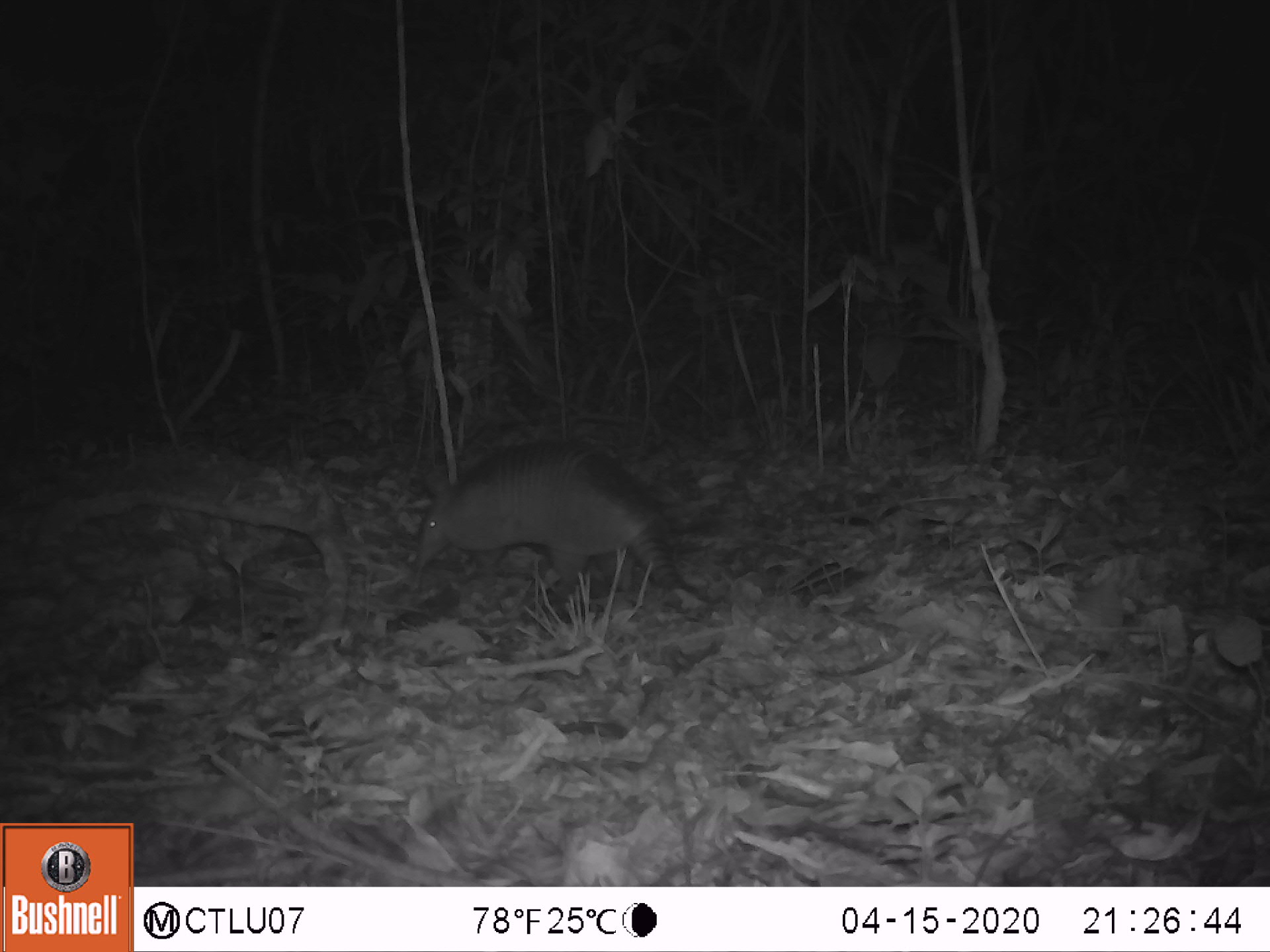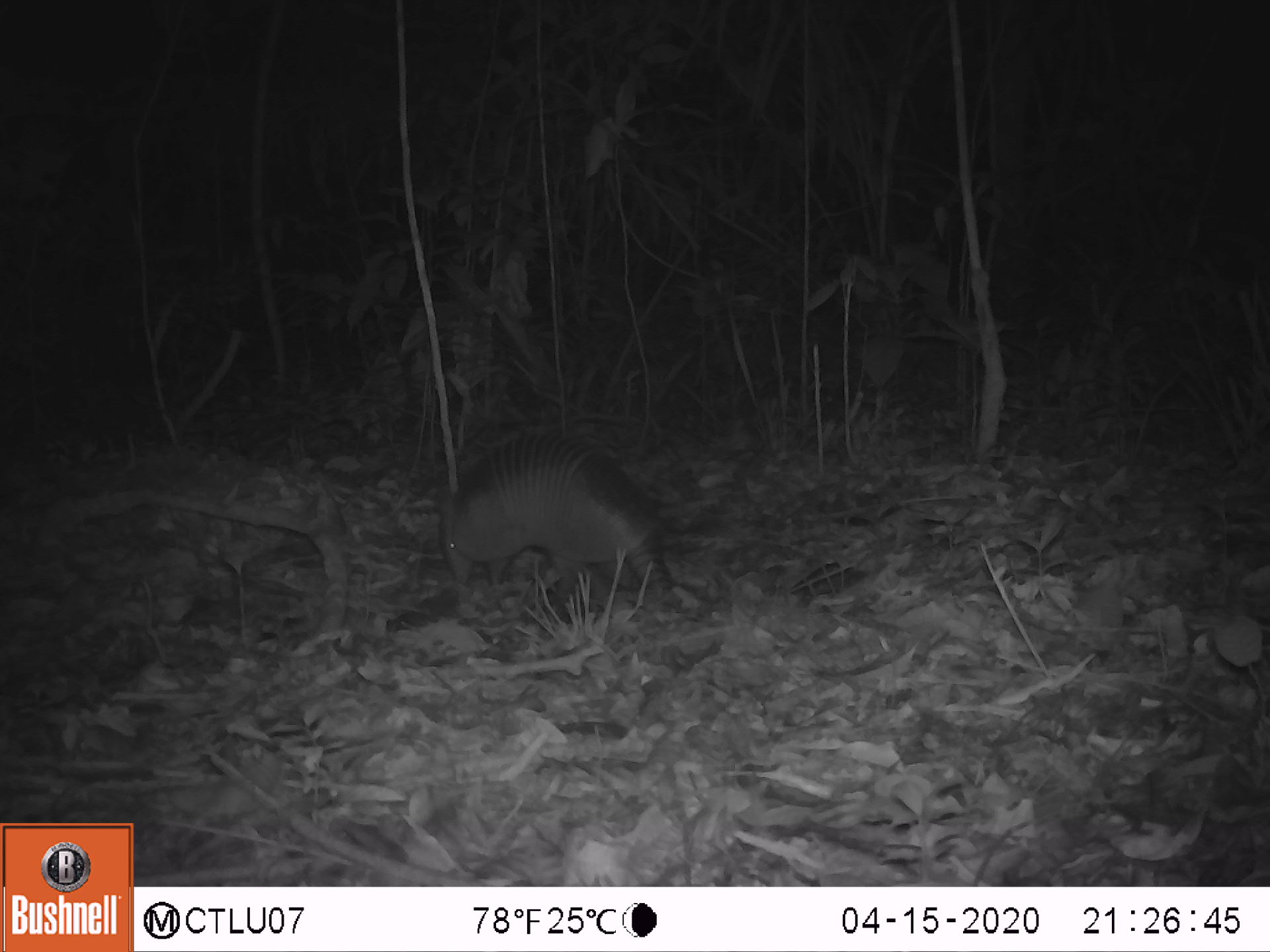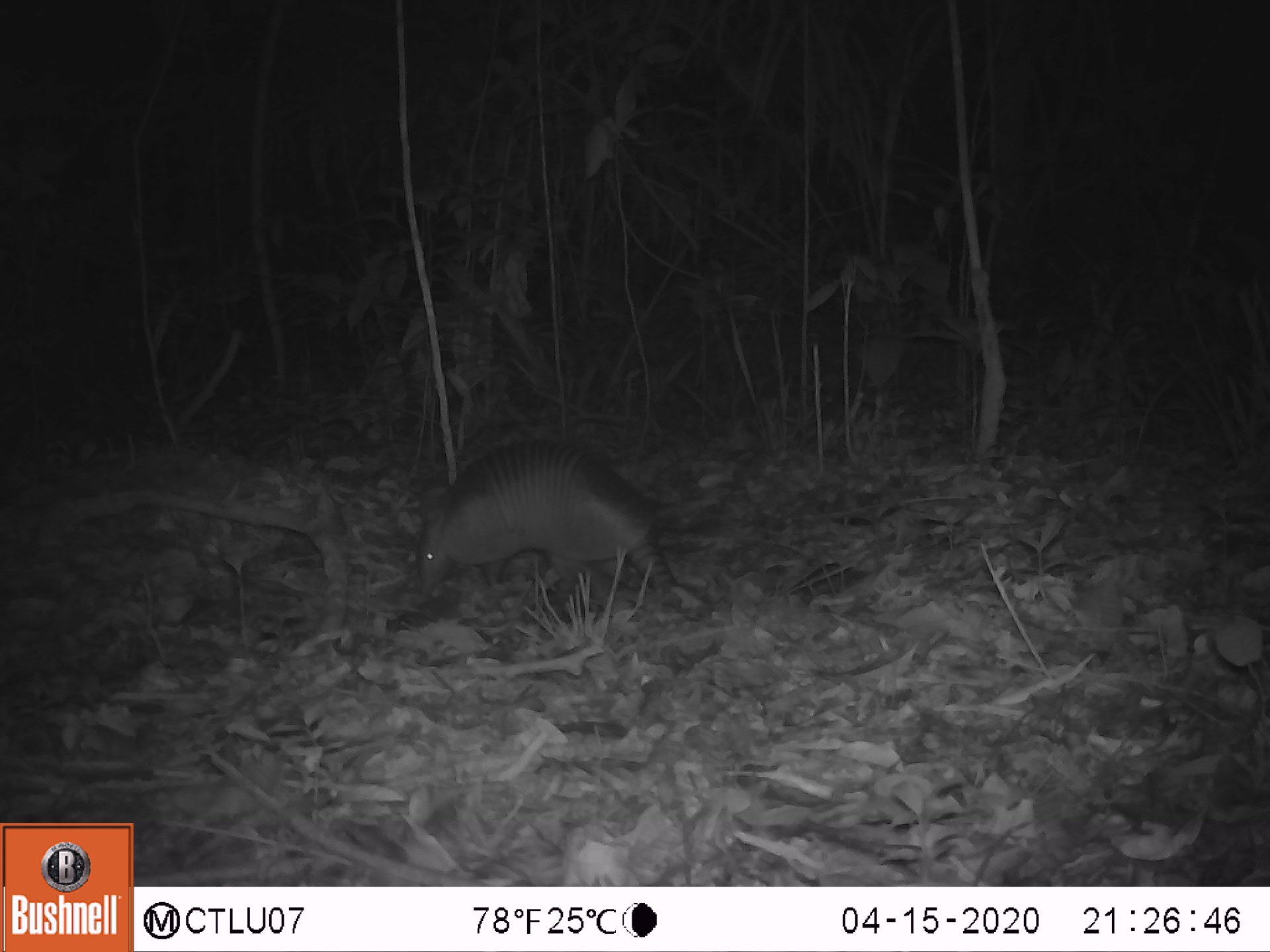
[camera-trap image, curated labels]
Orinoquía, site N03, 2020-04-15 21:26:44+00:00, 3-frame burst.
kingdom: Animalia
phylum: Chordata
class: Mammalia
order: Cingulata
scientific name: Cingulata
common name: armadillo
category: unknown armadillo